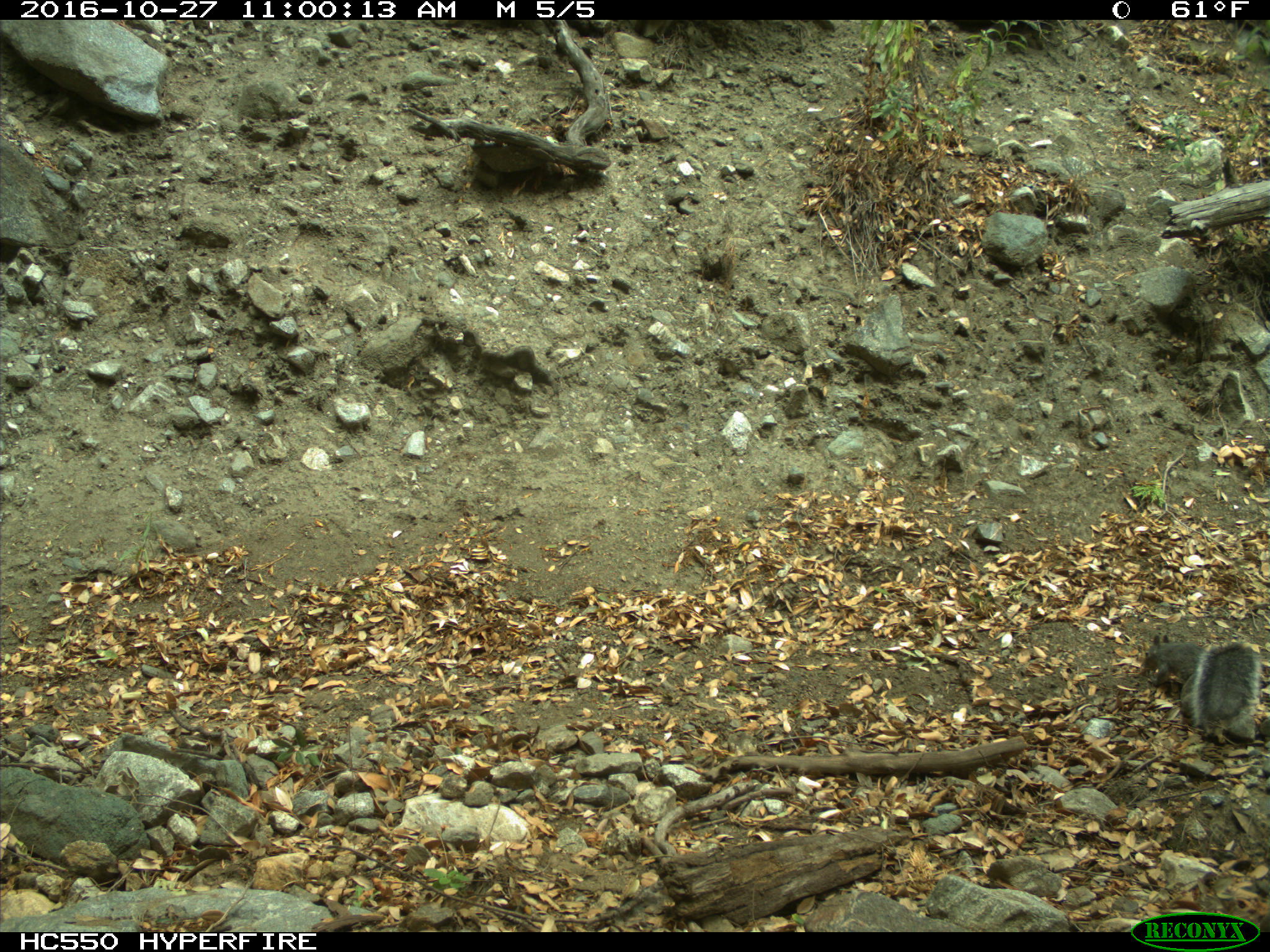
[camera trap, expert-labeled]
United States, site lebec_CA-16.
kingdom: Animalia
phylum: Chordata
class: Mammalia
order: Rodentia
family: Sciuridae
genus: Sciurus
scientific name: Sciurus carolinensis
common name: eastern gray squirrel